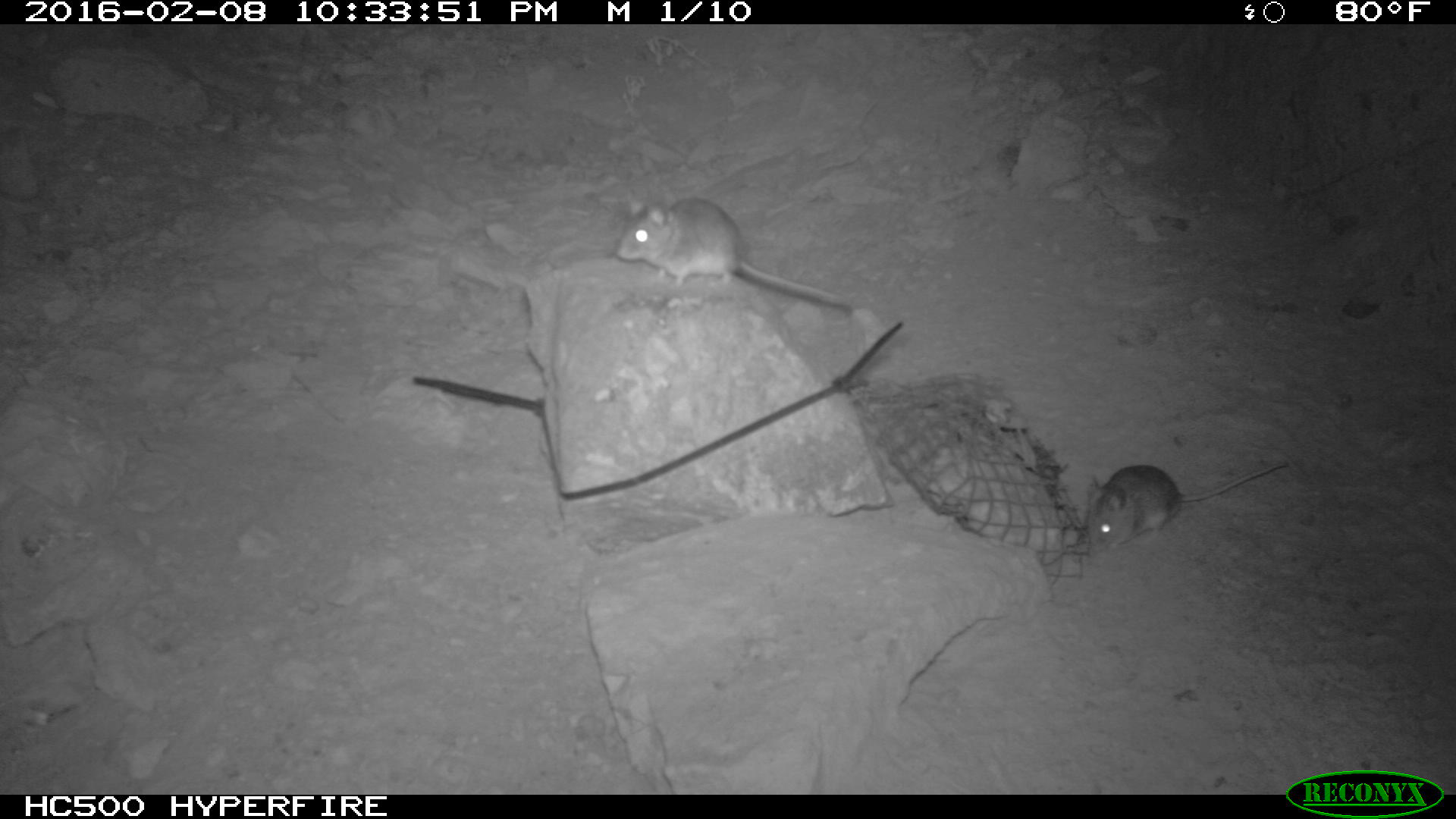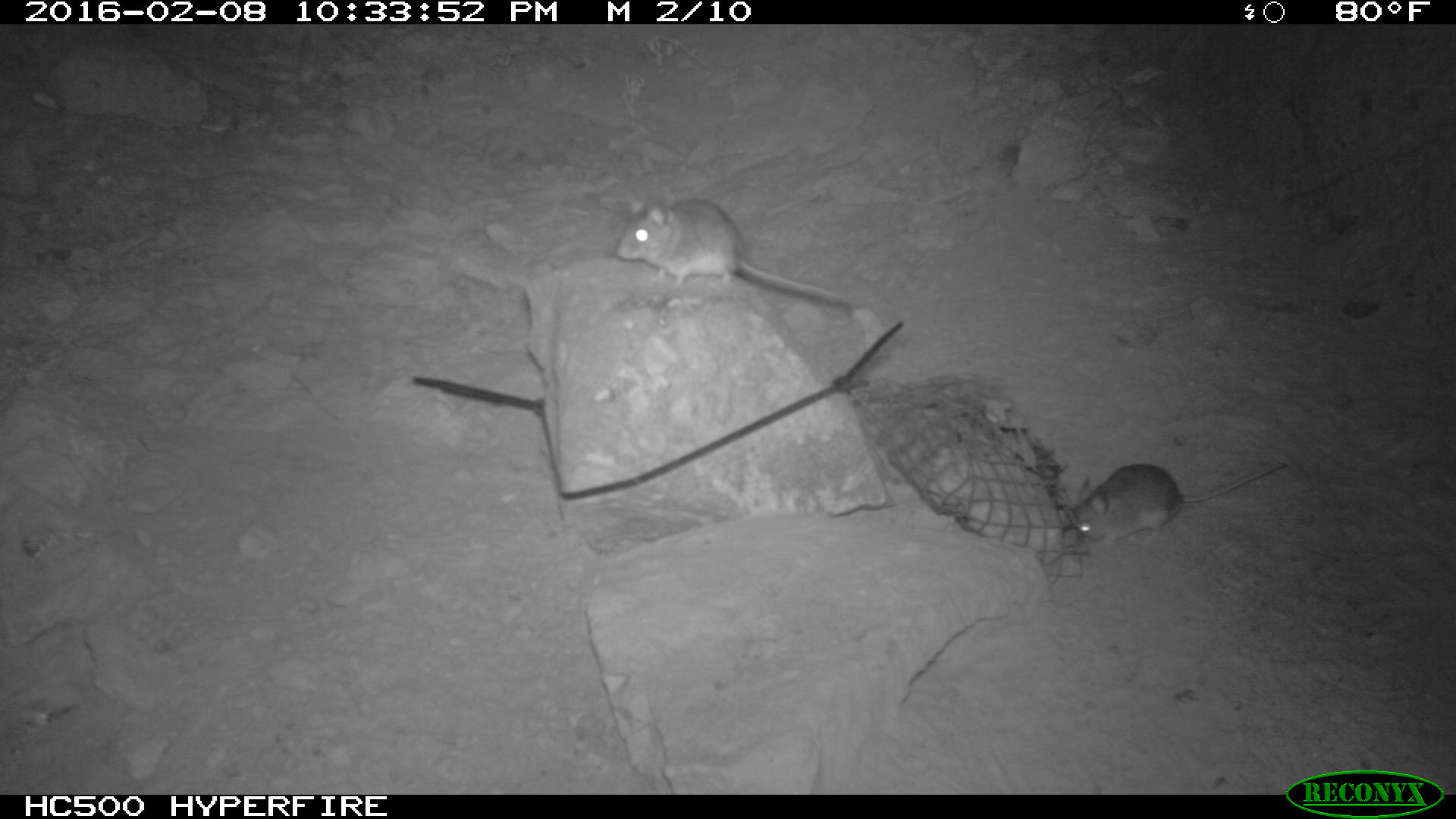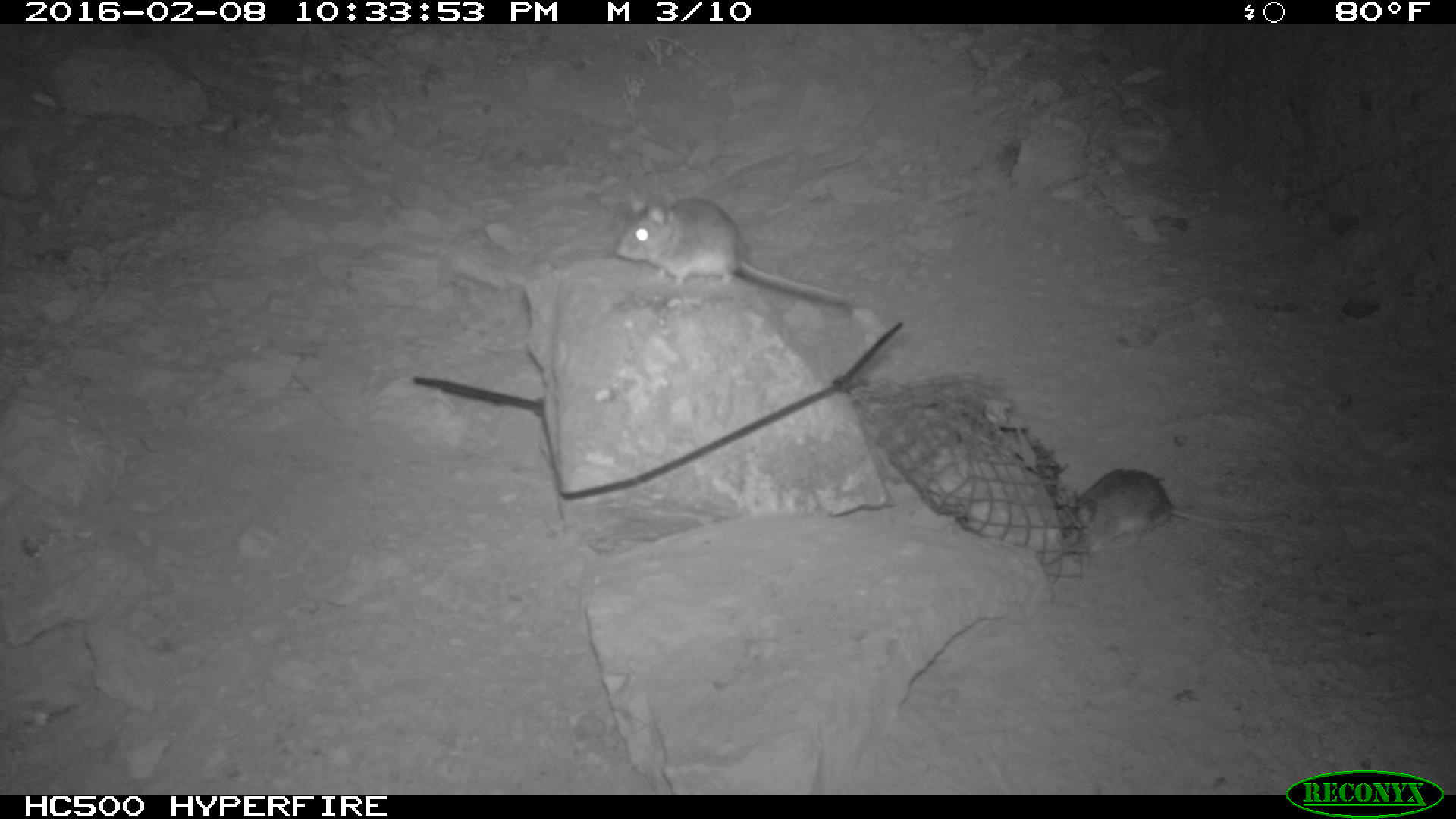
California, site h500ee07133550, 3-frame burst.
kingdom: Animalia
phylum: Chordata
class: Mammalia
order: Rodentia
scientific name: Rodentia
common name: rodent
Rodent (Rodentia).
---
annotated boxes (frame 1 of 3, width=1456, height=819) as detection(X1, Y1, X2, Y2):
rodent: detection(613, 194, 852, 308); detection(1084, 453, 1288, 562)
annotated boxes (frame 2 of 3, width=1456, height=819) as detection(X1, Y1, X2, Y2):
rodent: detection(612, 195, 854, 305); detection(1070, 460, 1284, 548)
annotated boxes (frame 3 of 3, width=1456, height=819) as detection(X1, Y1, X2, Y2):
rodent: detection(618, 192, 852, 312); detection(1064, 469, 1288, 551)